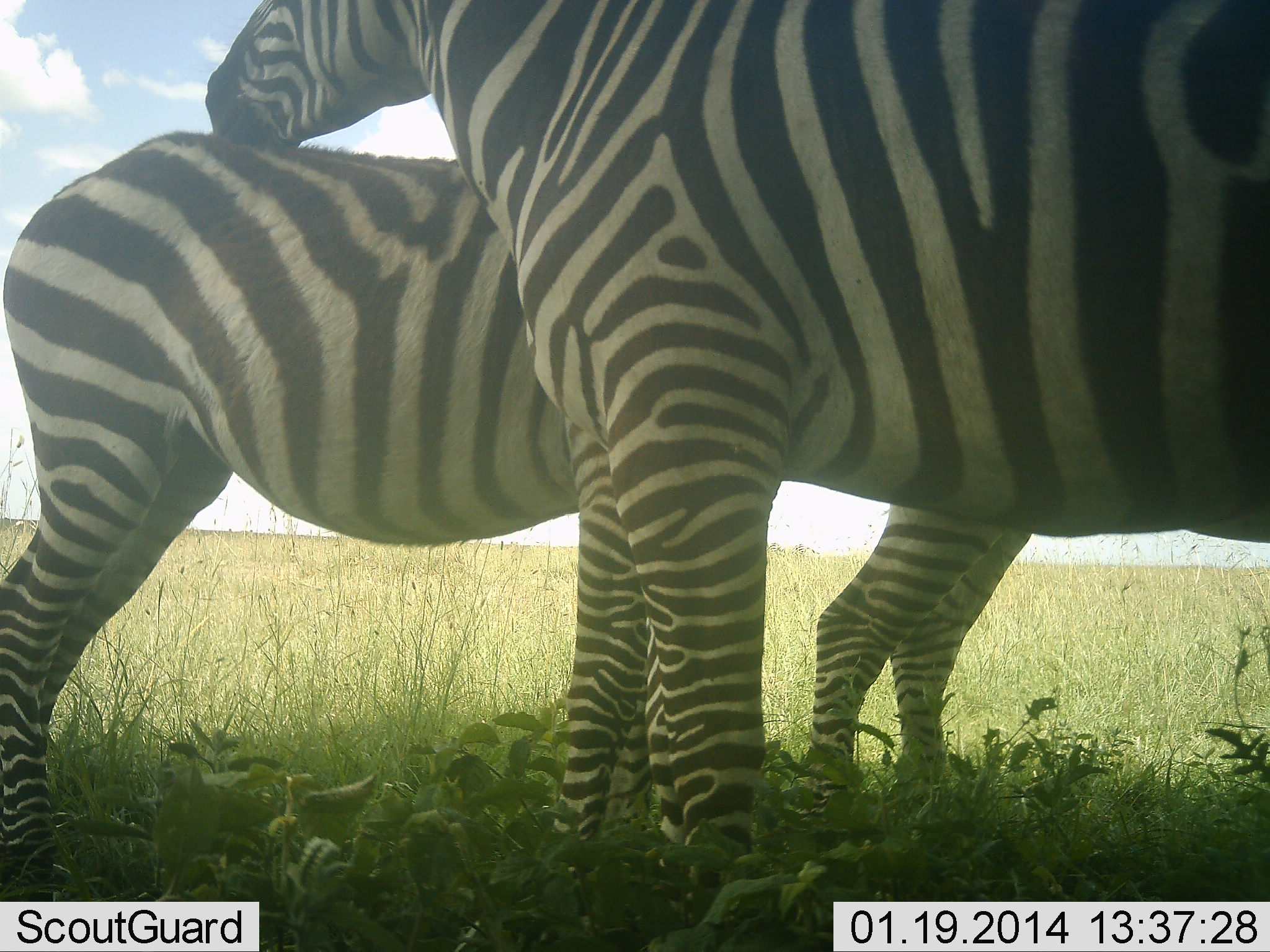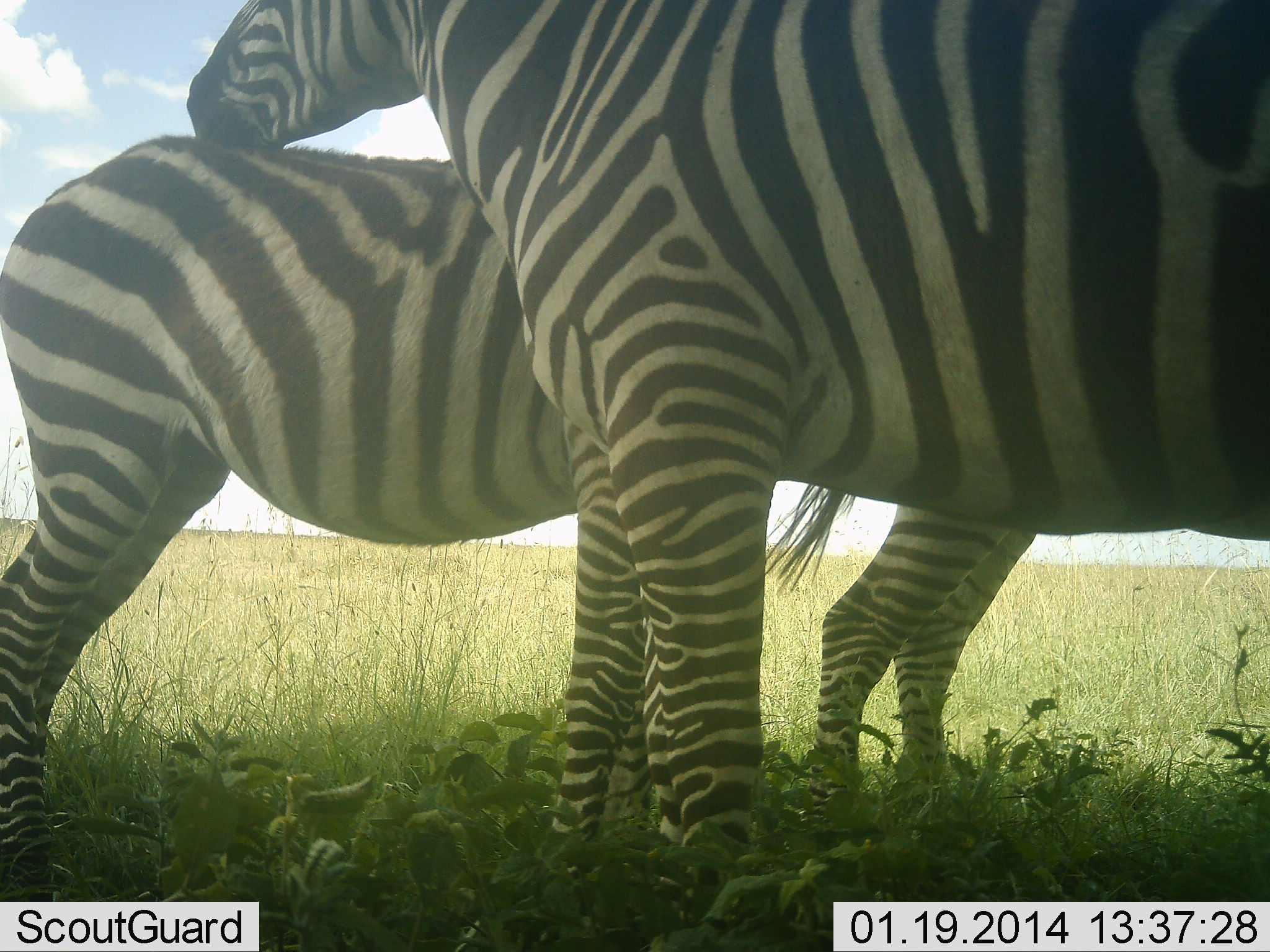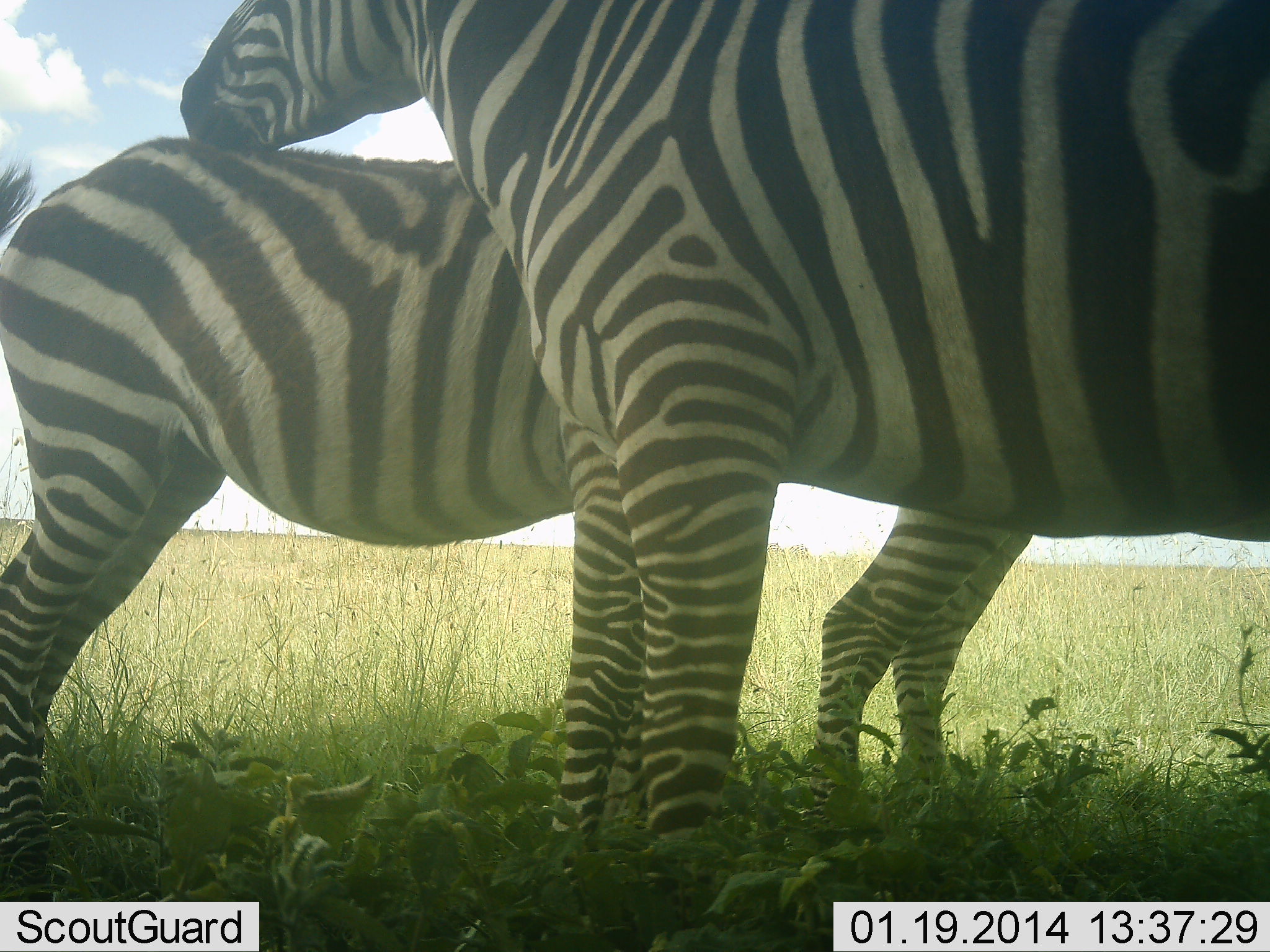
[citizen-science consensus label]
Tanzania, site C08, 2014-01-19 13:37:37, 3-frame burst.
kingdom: Animalia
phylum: Chordata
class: Mammalia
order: Perissodactyla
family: Equidae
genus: Equus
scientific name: Equus quagga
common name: plains zebra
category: zebra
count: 3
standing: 90%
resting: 0%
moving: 0%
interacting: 40%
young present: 10%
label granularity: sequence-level